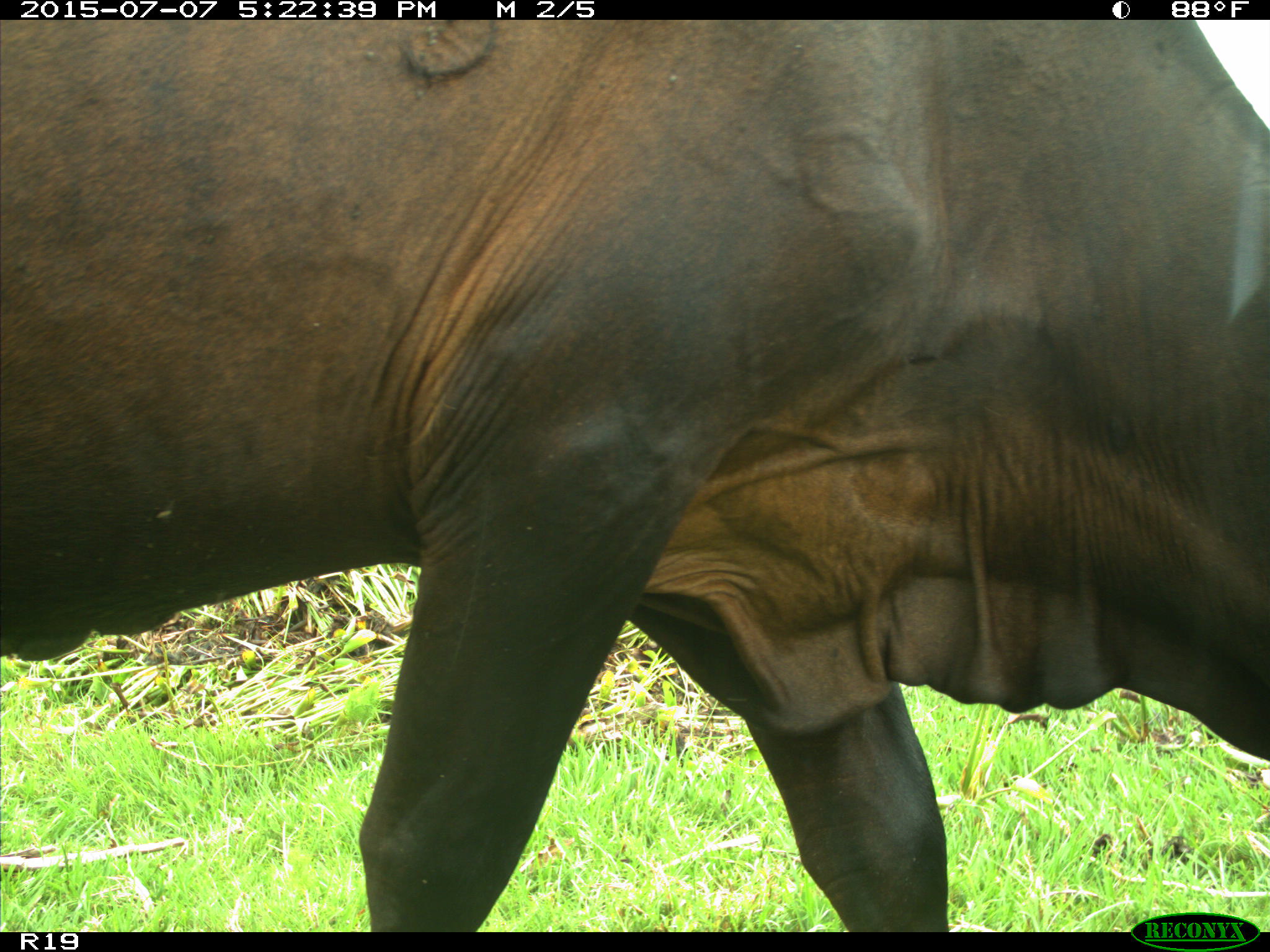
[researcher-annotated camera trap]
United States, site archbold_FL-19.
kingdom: Animalia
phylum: Chordata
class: Mammalia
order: Artiodactyla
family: Bovidae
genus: Bos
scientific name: Bos taurus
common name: domestic cow